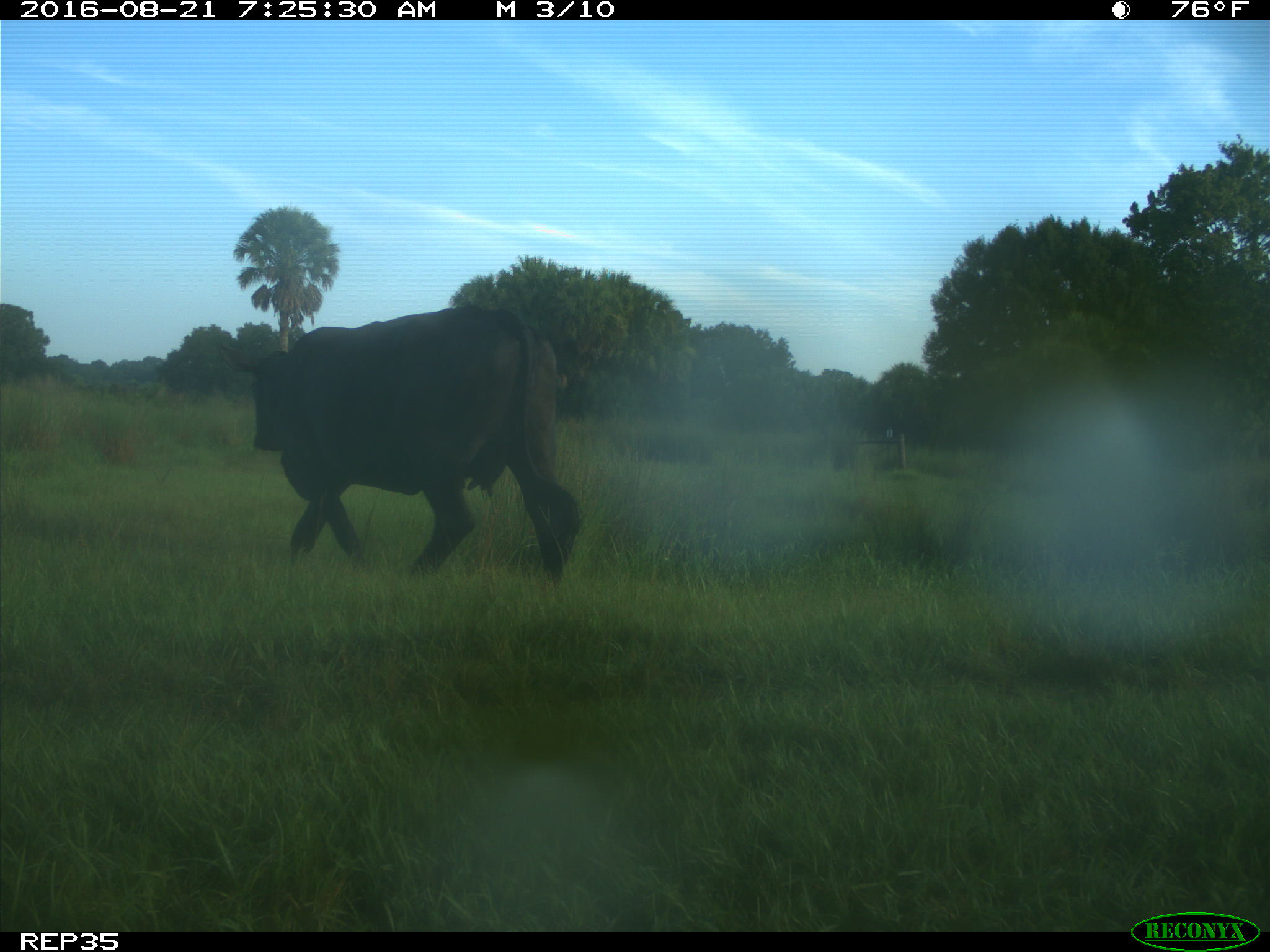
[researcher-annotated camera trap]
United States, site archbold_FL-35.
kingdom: Animalia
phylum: Chordata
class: Mammalia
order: Artiodactyla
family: Bovidae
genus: Bos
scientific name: Bos taurus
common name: domestic cow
Bos taurus (domestic cow).